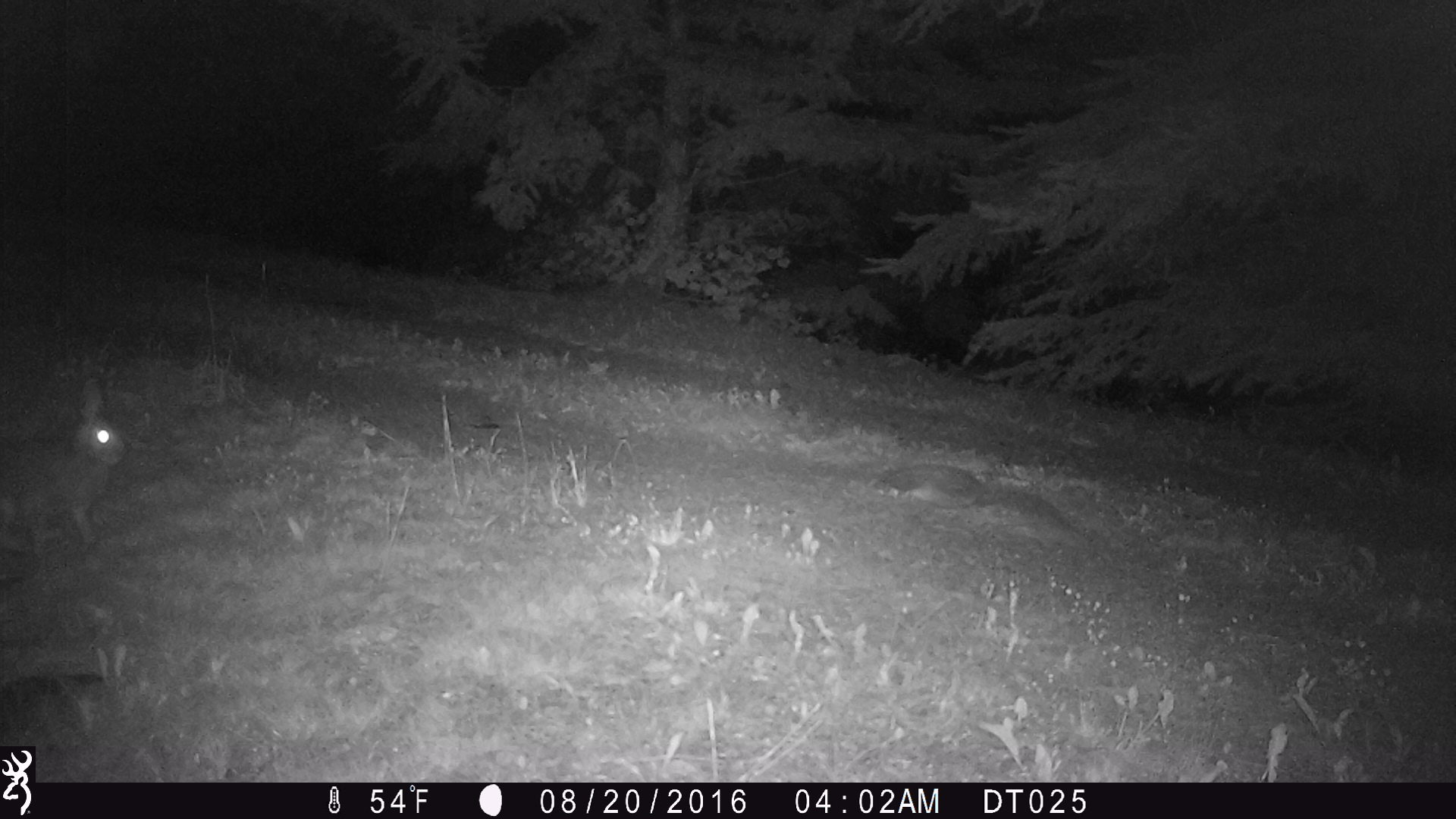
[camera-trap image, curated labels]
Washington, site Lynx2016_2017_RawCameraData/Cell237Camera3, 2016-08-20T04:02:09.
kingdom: Animalia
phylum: Chordata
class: Mammalia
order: Lagomorpha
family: Leporidae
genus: Lepus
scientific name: Lepus americanus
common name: snowshoe hare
Lepus americanus (snowshoe hare). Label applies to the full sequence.